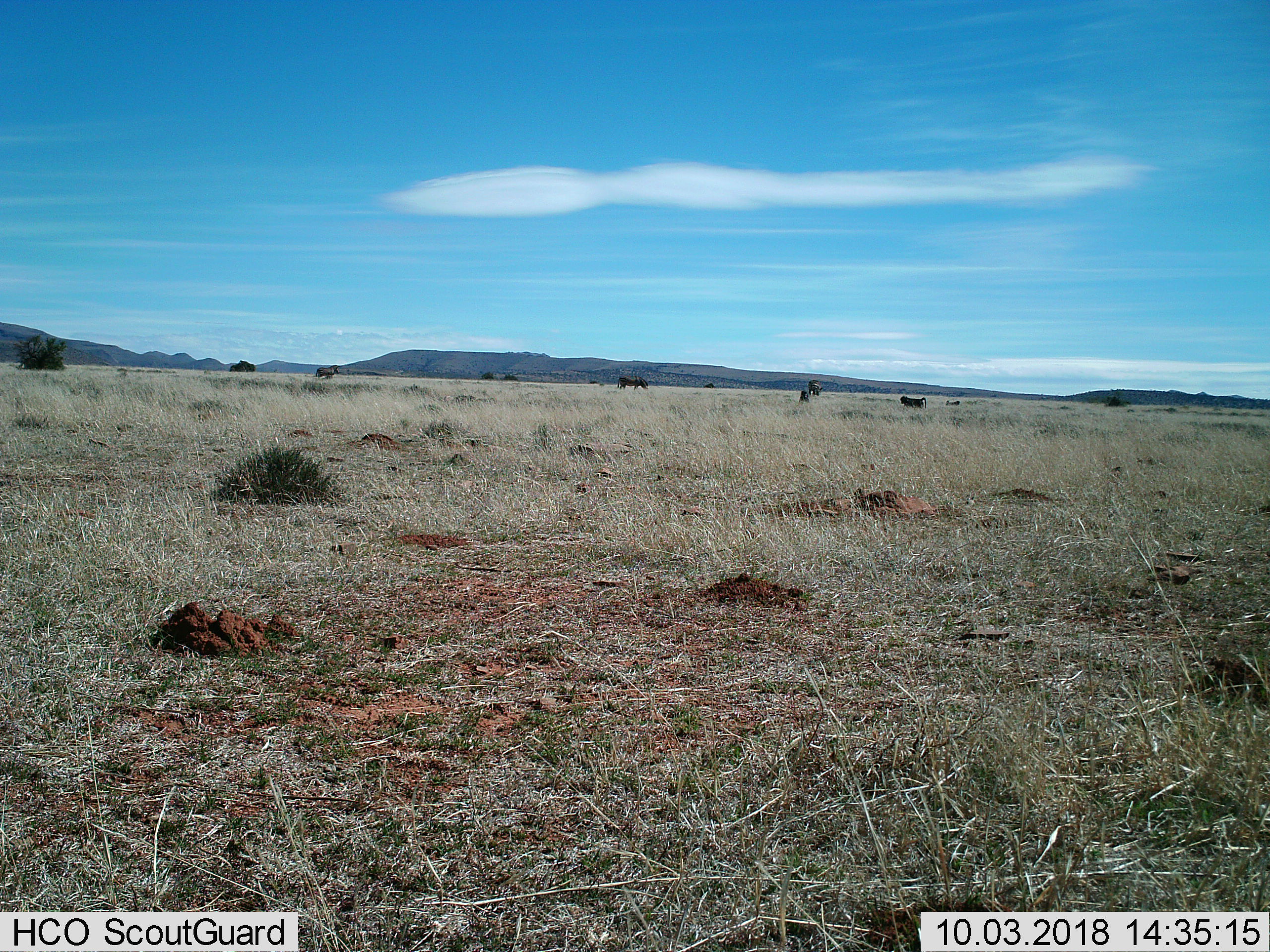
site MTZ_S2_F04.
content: unidentified animal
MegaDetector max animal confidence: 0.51